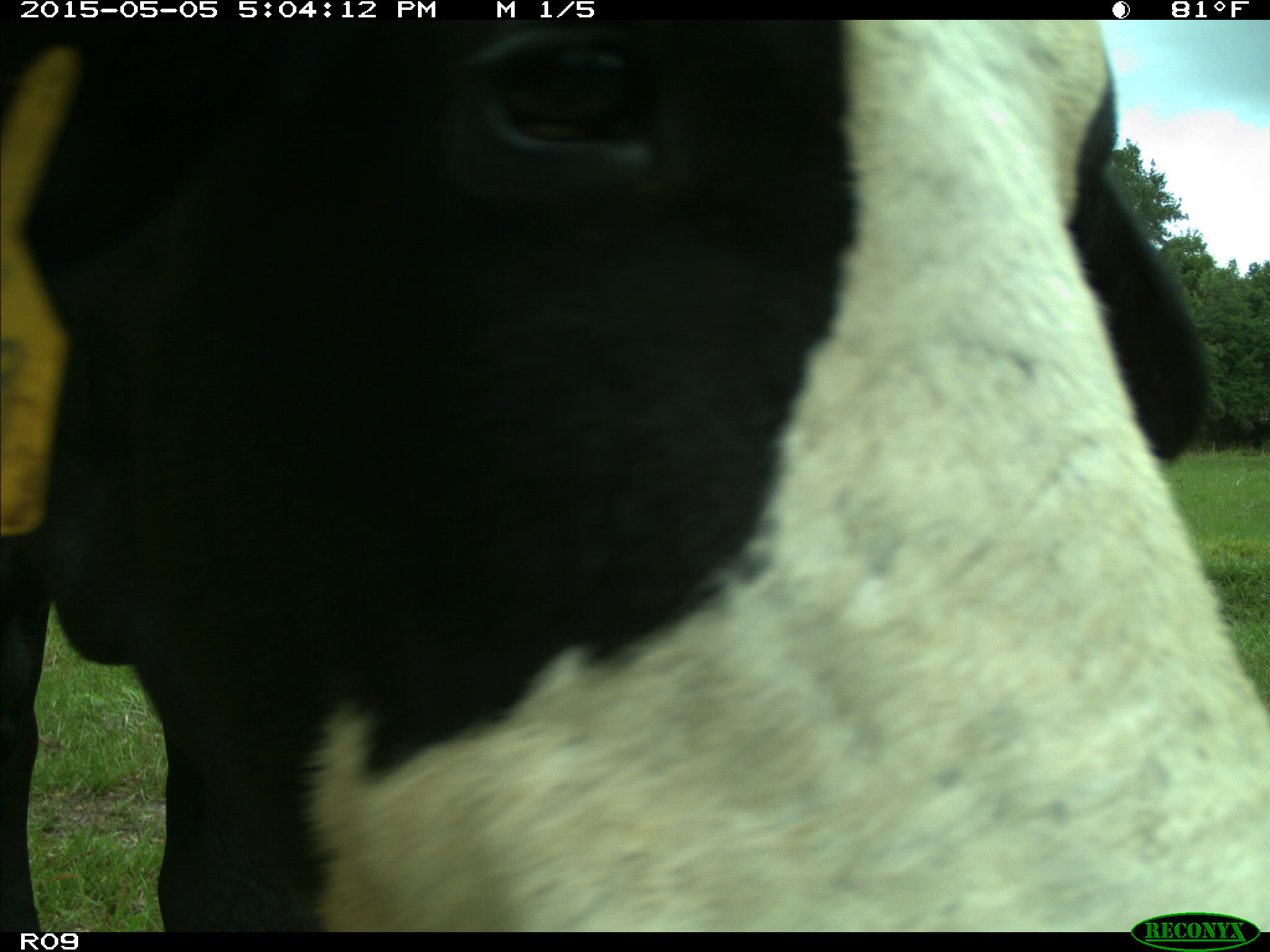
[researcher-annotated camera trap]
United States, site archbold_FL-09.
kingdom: Animalia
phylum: Chordata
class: Mammalia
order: Artiodactyla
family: Bovidae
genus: Bos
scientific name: Bos taurus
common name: domestic cow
Bos taurus (domestic cow).